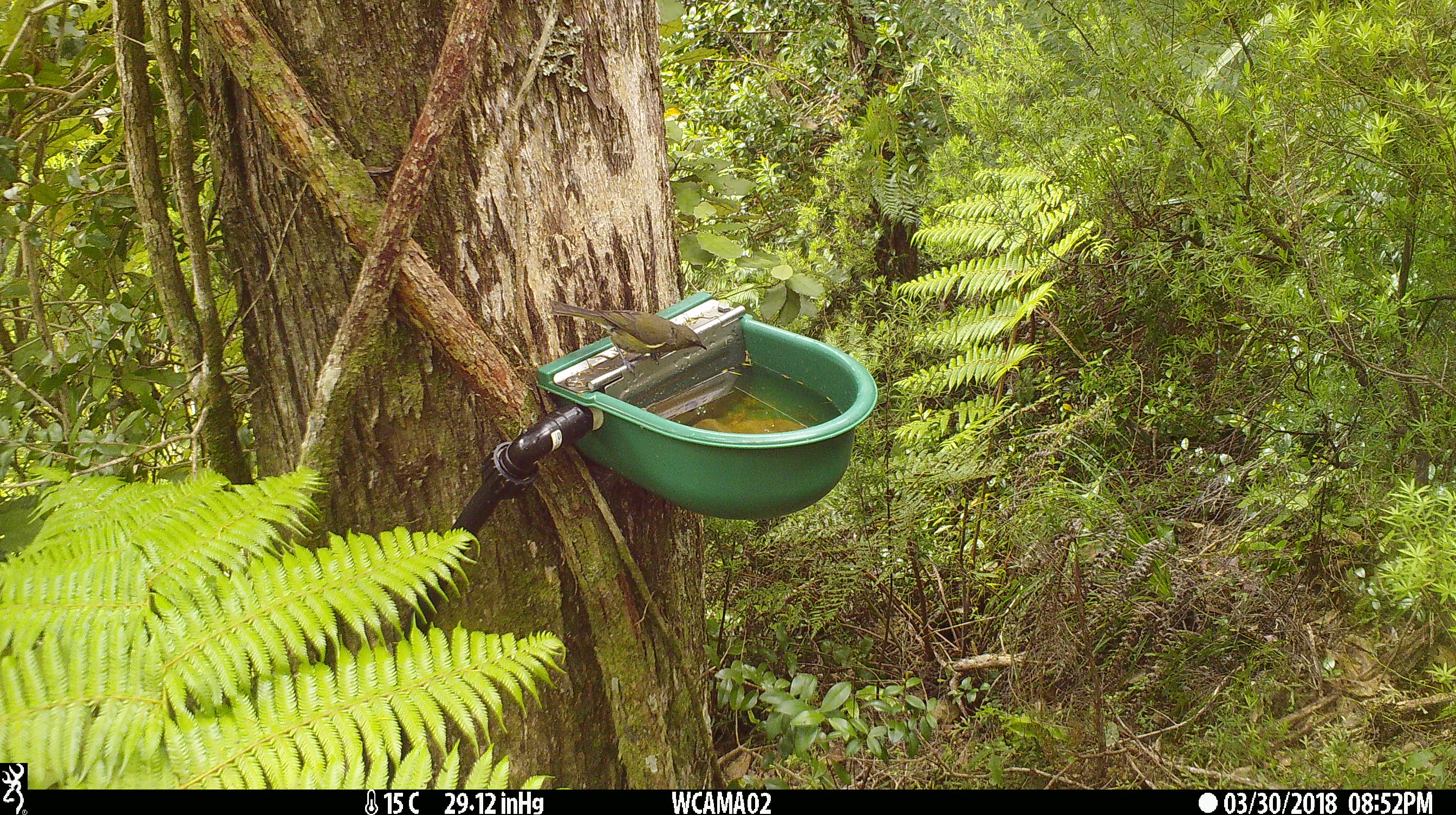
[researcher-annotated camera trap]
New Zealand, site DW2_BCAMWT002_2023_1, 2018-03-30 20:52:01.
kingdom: Animalia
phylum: Chordata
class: Aves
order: Passeriformes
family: Meliphagidae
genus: Anthornis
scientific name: Anthornis melanura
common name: new zealand bellbird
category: bellbird